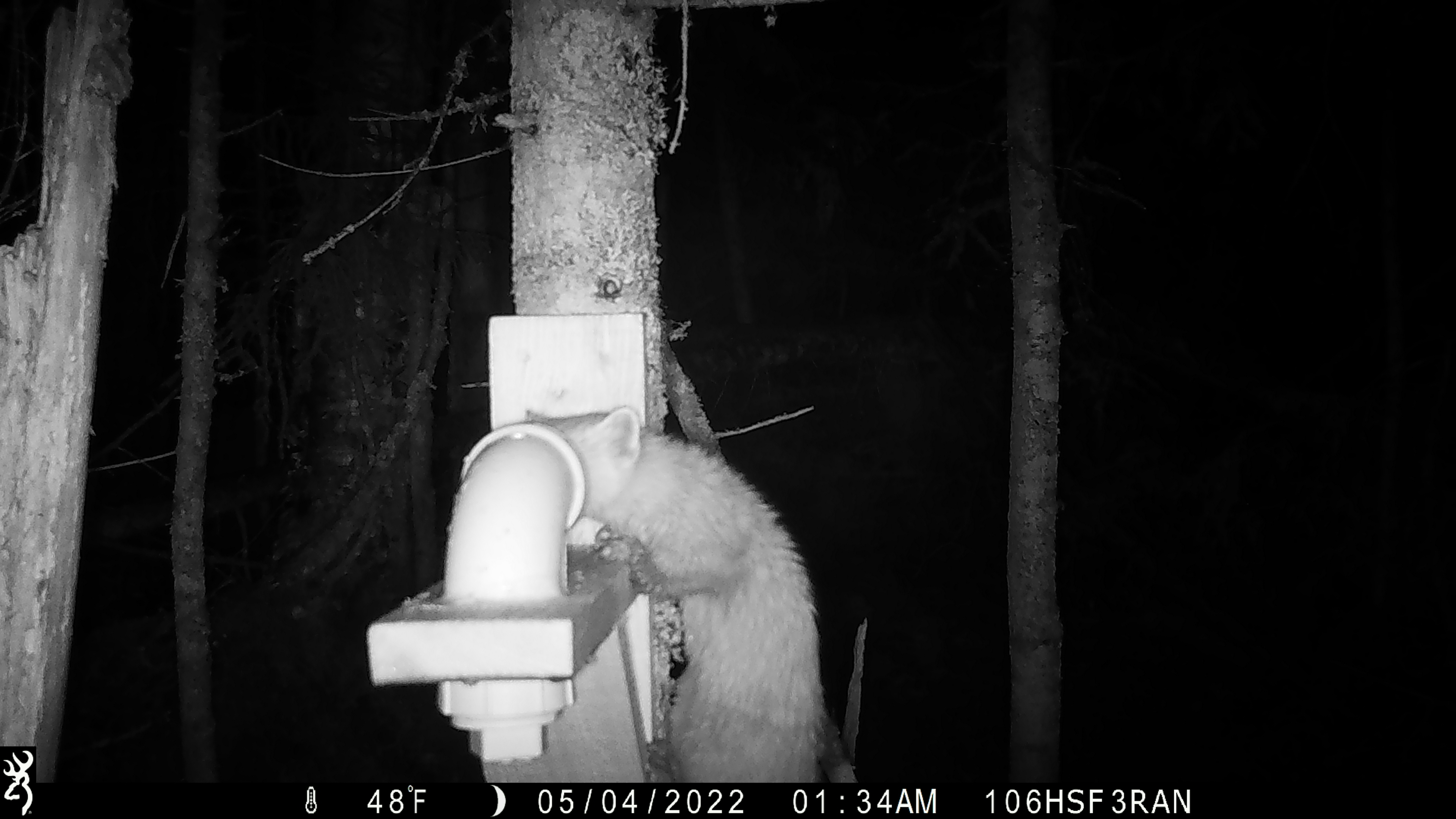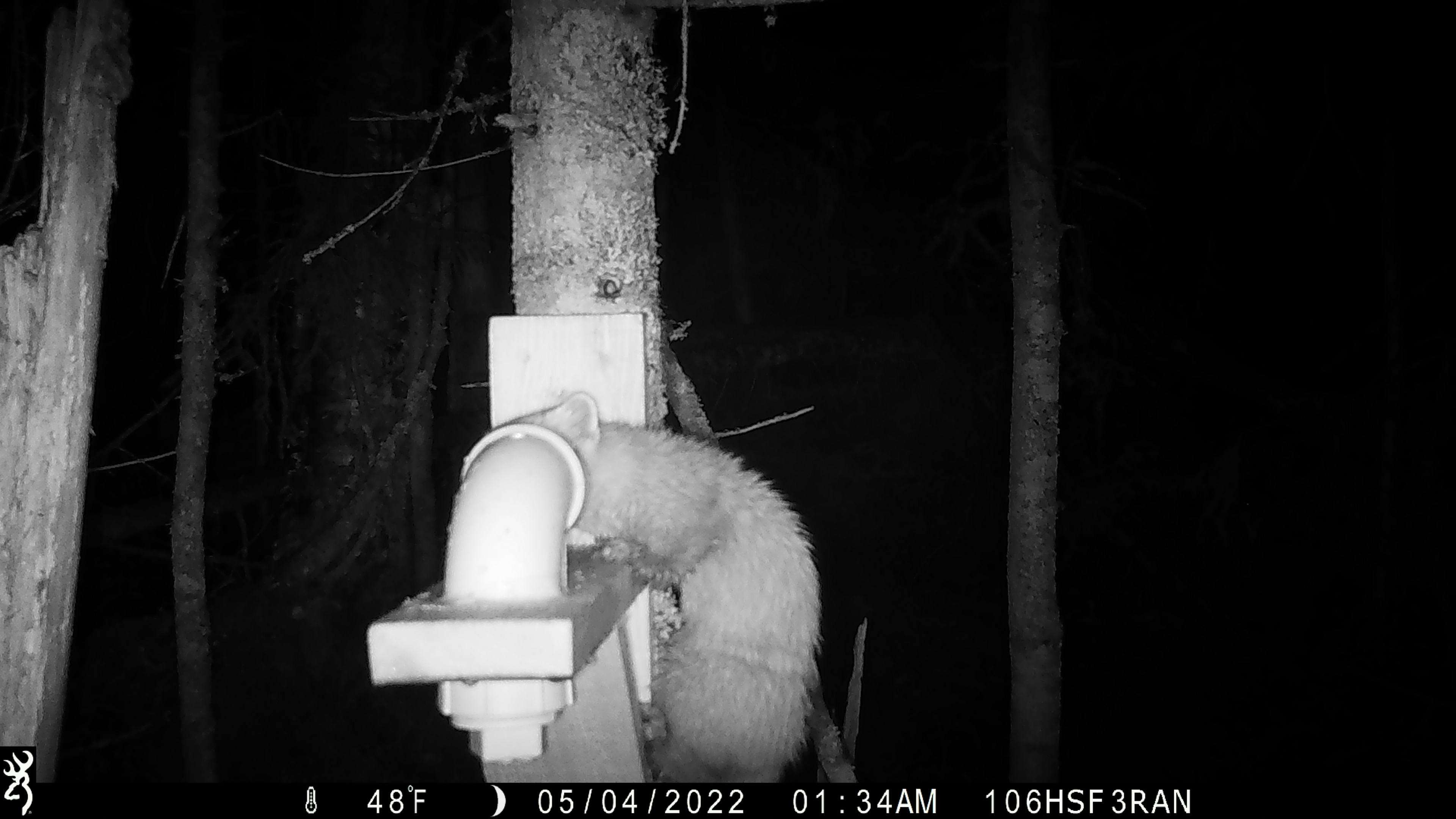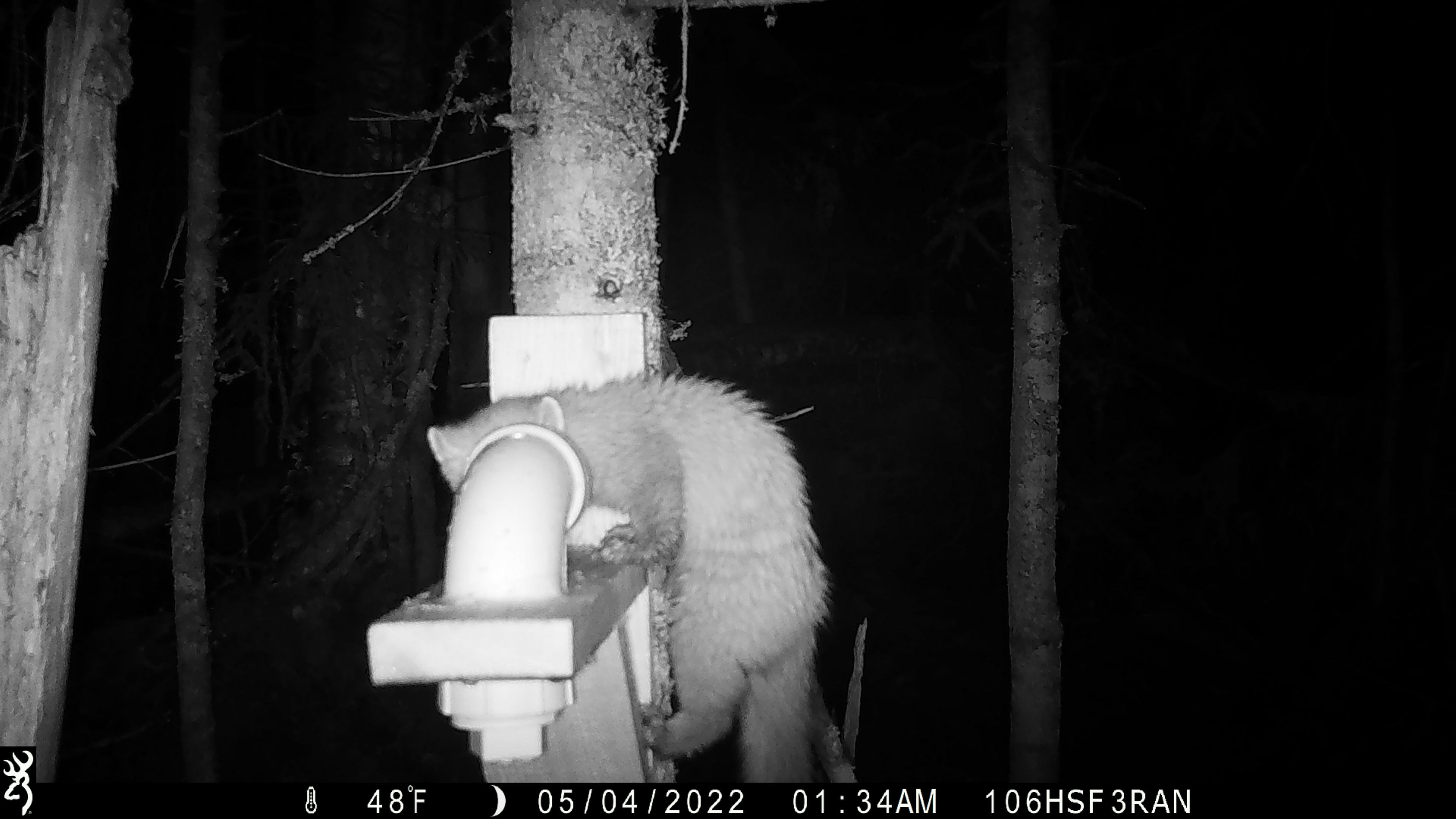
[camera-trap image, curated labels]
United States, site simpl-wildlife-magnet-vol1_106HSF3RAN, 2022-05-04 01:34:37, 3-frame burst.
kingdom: Animalia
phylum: Chordata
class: Mammalia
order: Carnivora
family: Mustelidae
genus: Martes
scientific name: Martes americana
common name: american marten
American marten (Martes americana).